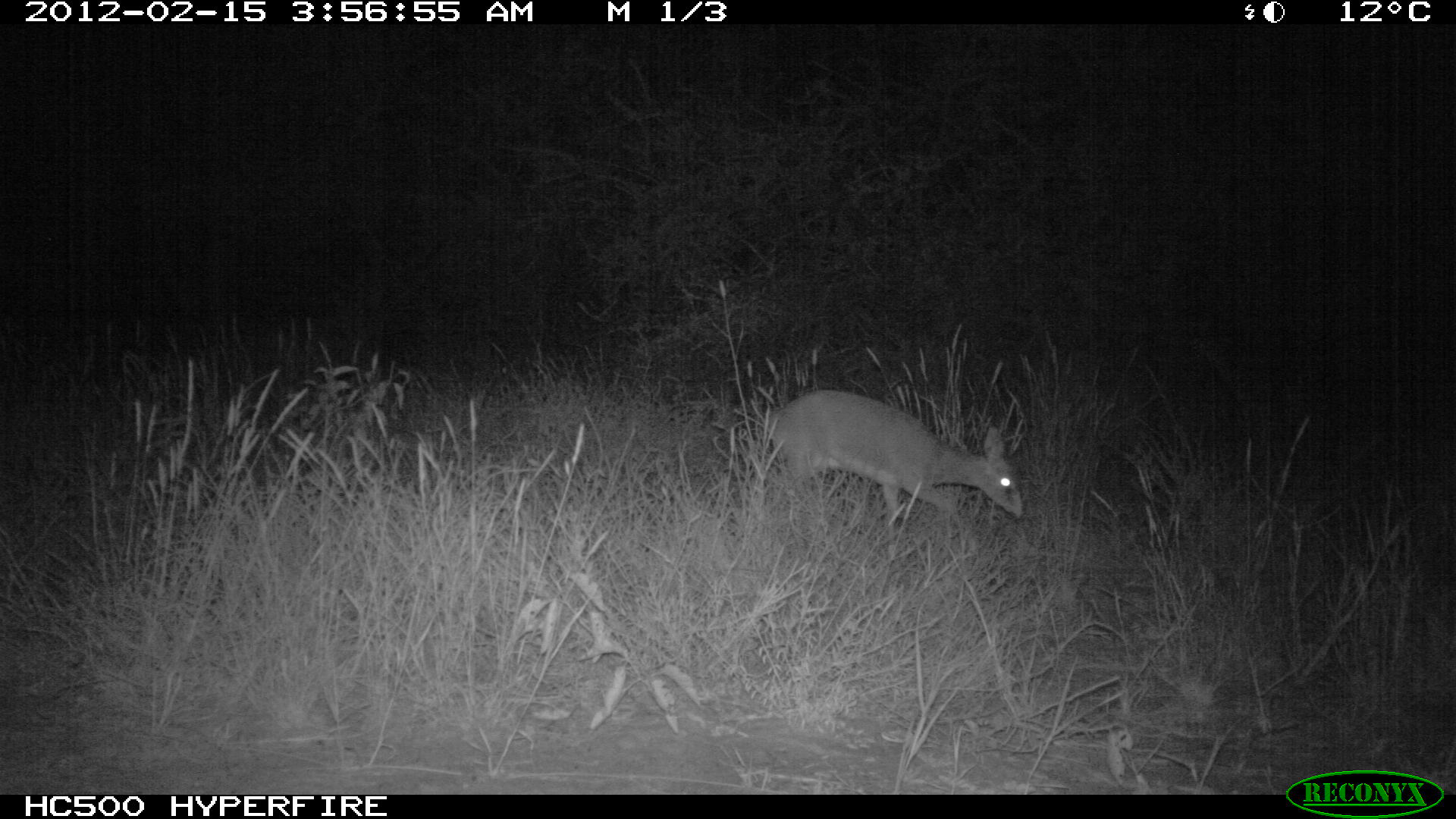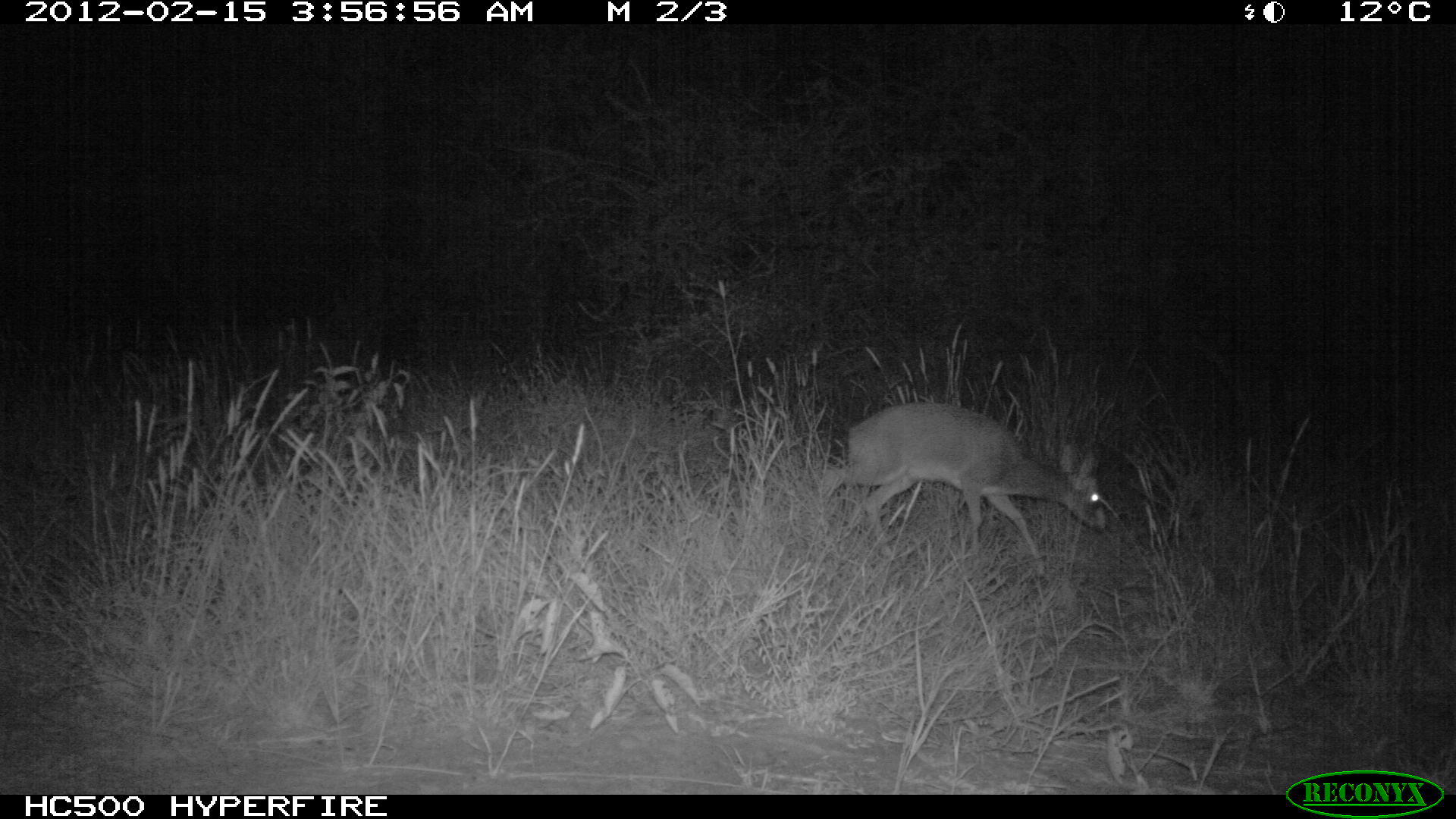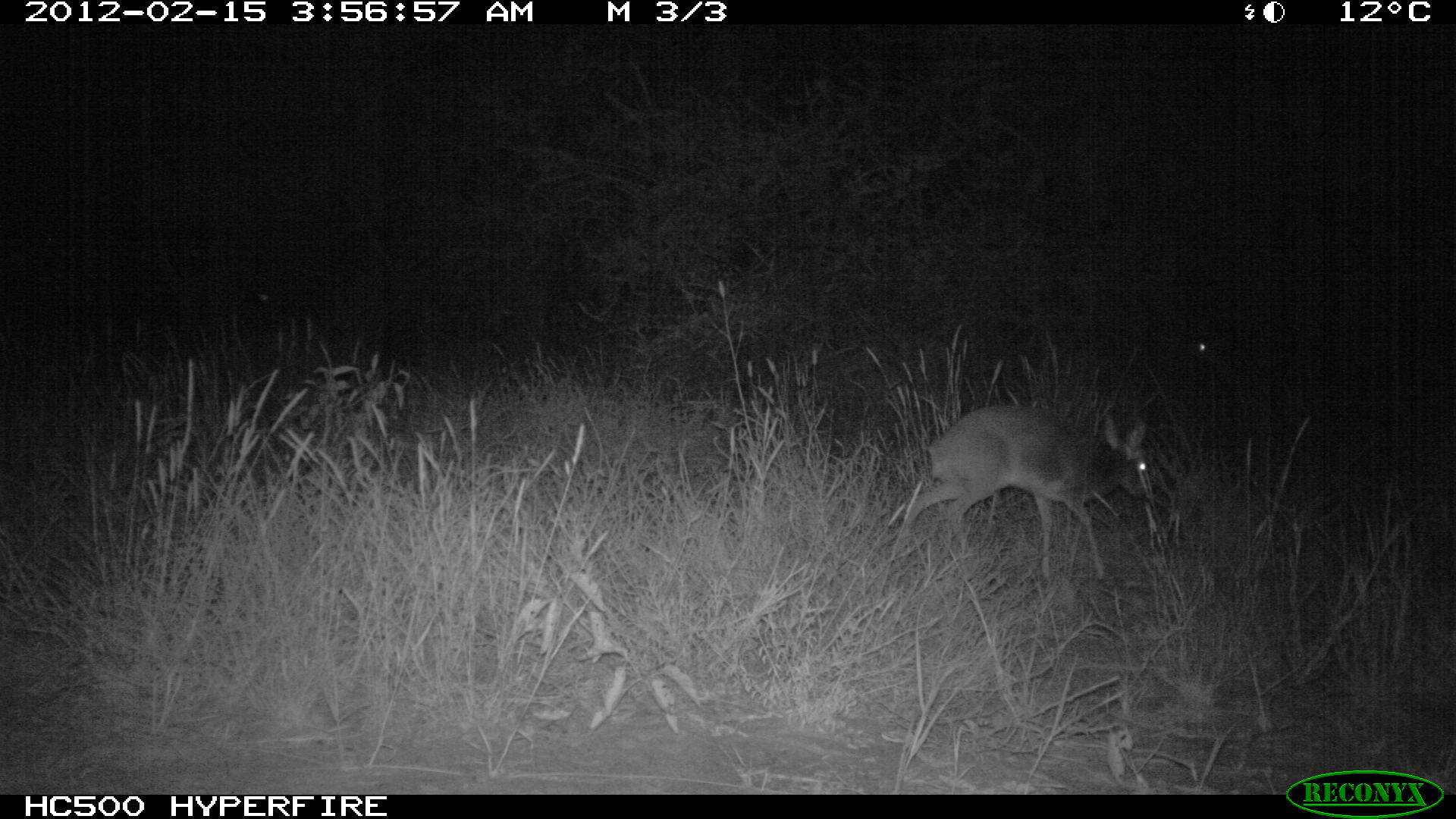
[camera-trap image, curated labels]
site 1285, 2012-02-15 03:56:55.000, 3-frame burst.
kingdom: Animalia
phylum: Chordata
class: Mammalia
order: Artiodactyla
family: Bovidae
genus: Madoqua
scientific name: Madoqua guentheri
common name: günther's dik-dik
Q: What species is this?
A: Madoqua guentheri (günther's dik-dik).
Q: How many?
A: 1.